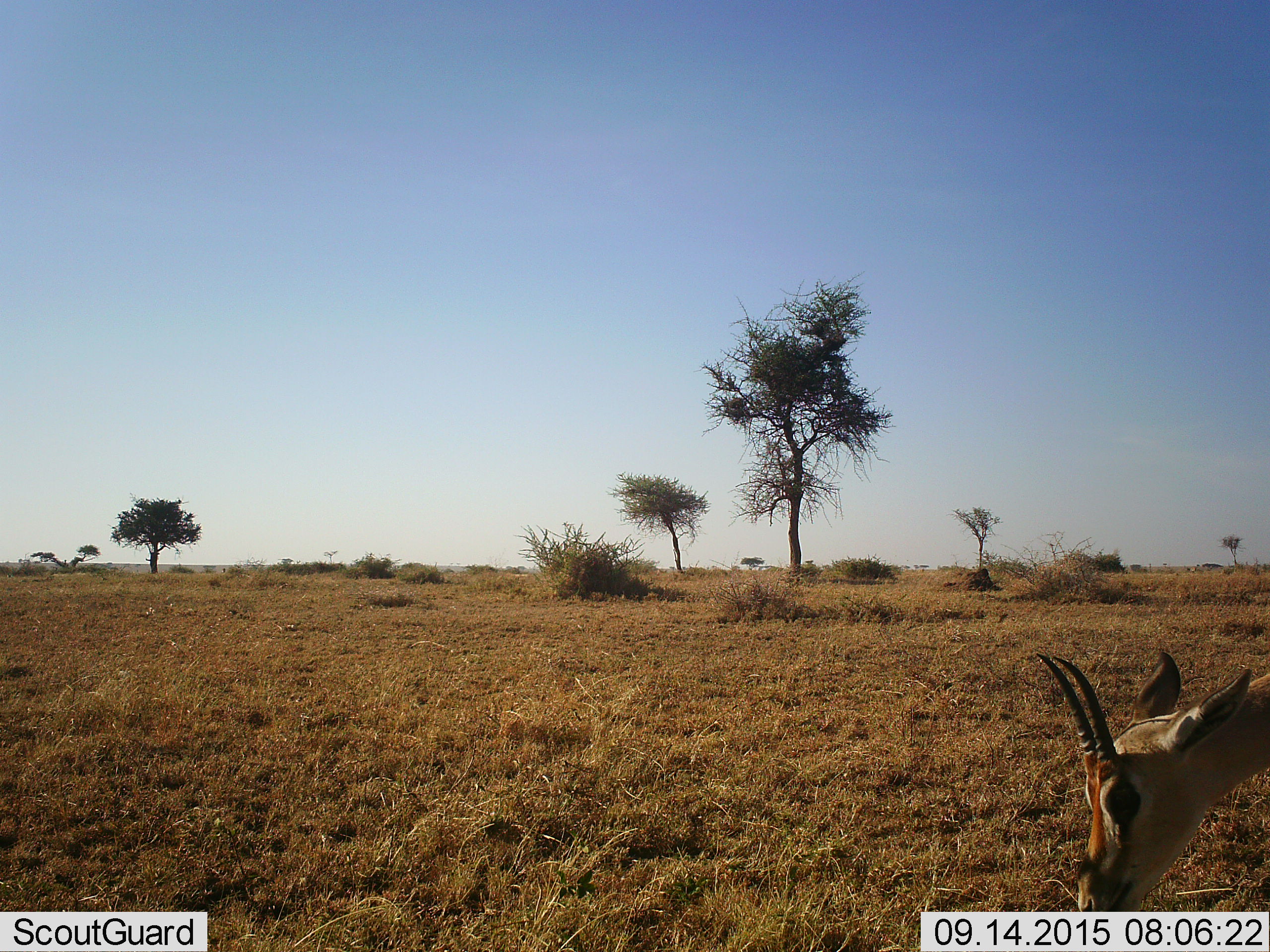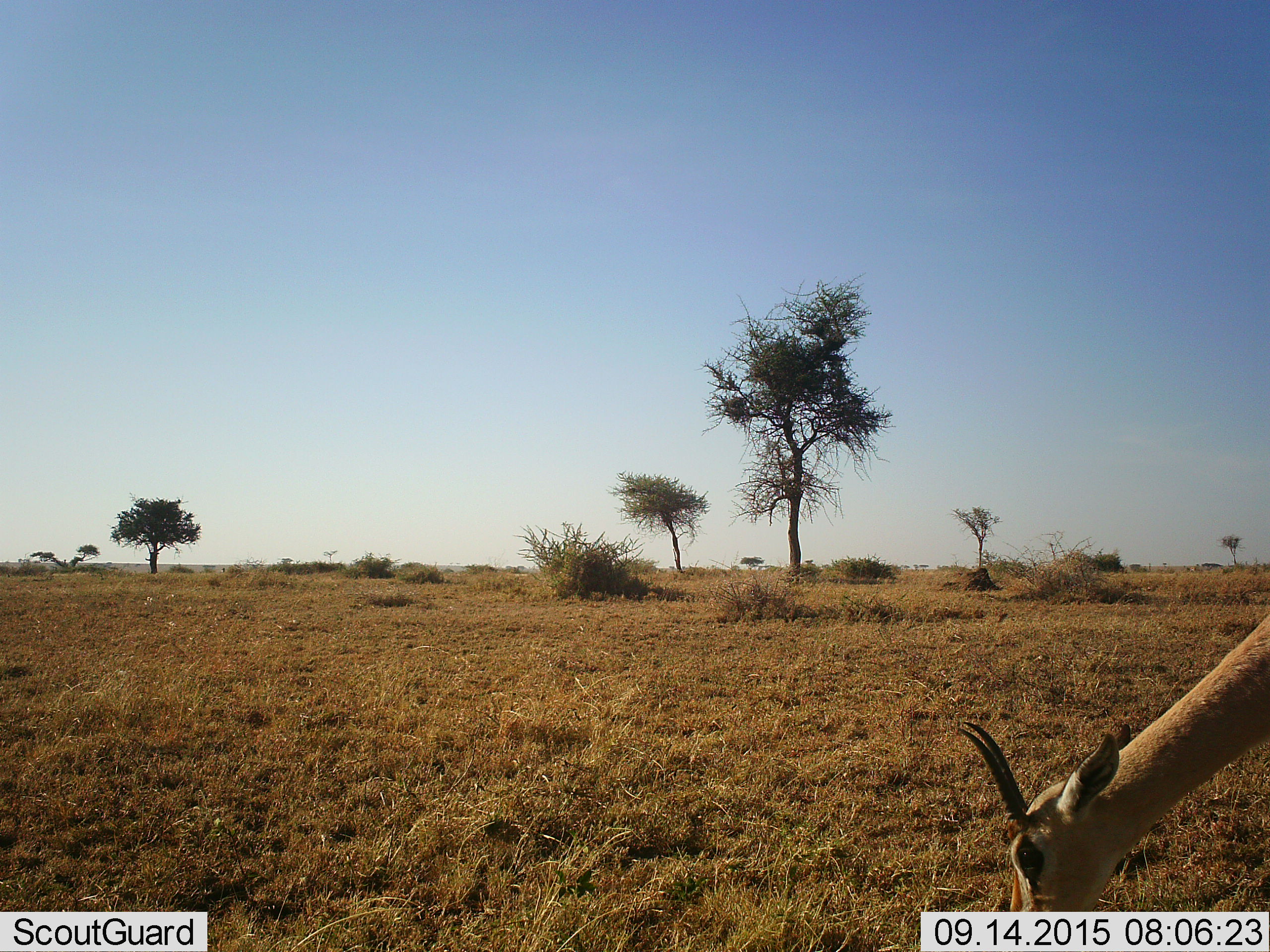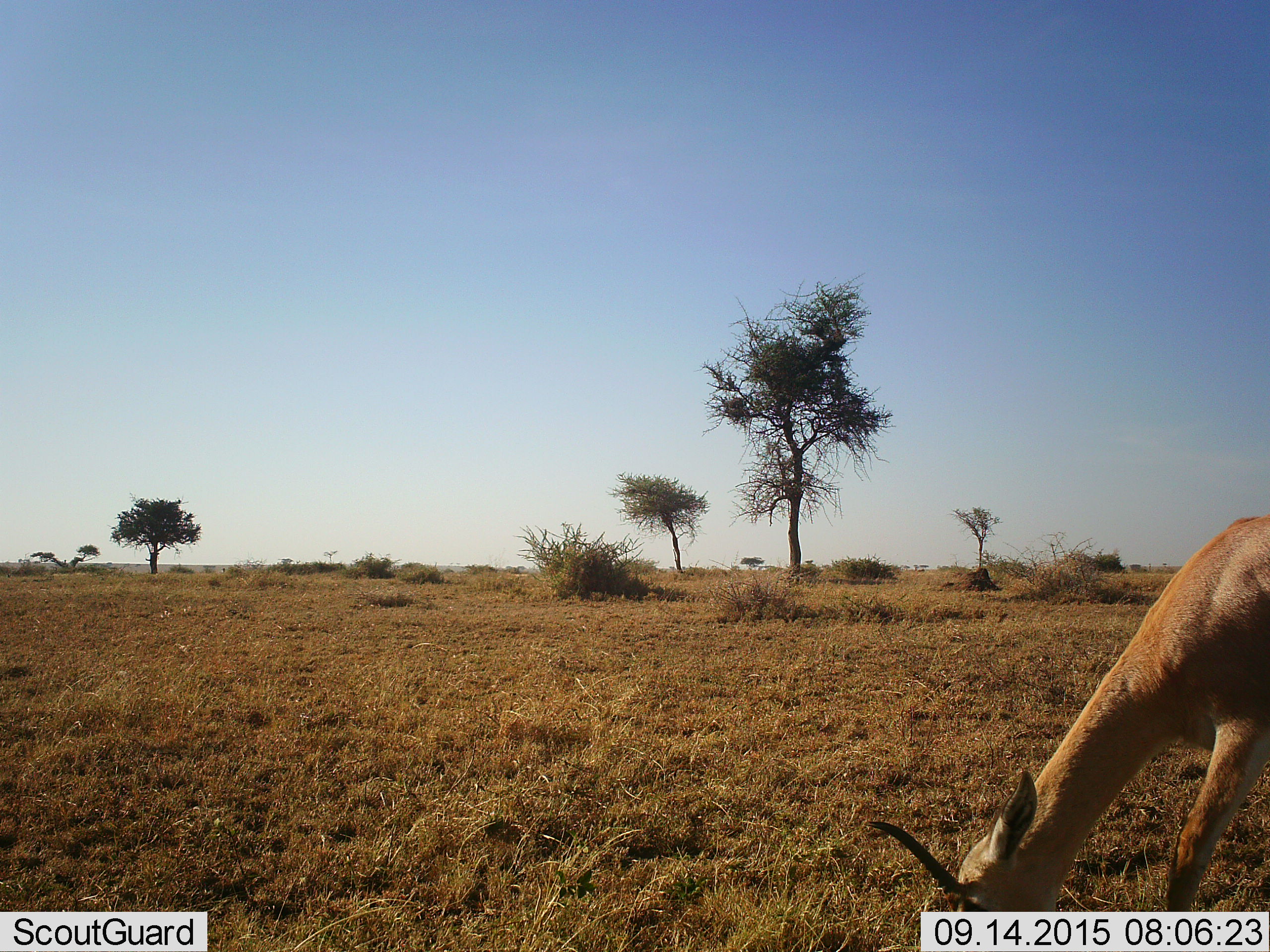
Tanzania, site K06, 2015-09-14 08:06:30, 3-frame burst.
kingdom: Animalia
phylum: Chordata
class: Mammalia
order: Artiodactyla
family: Bovidae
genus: Eudorcas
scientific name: Eudorcas thomsonii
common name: thomson's gazelle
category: gazellethomsons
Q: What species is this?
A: Gazellethomsons (thomson's gazelle) (Eudorcas thomsonii).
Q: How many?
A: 1.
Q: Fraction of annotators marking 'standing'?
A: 12%.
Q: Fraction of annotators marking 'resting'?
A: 0%.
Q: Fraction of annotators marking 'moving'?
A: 25%.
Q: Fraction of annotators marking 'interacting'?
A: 0%.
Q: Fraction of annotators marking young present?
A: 0%.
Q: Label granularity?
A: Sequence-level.